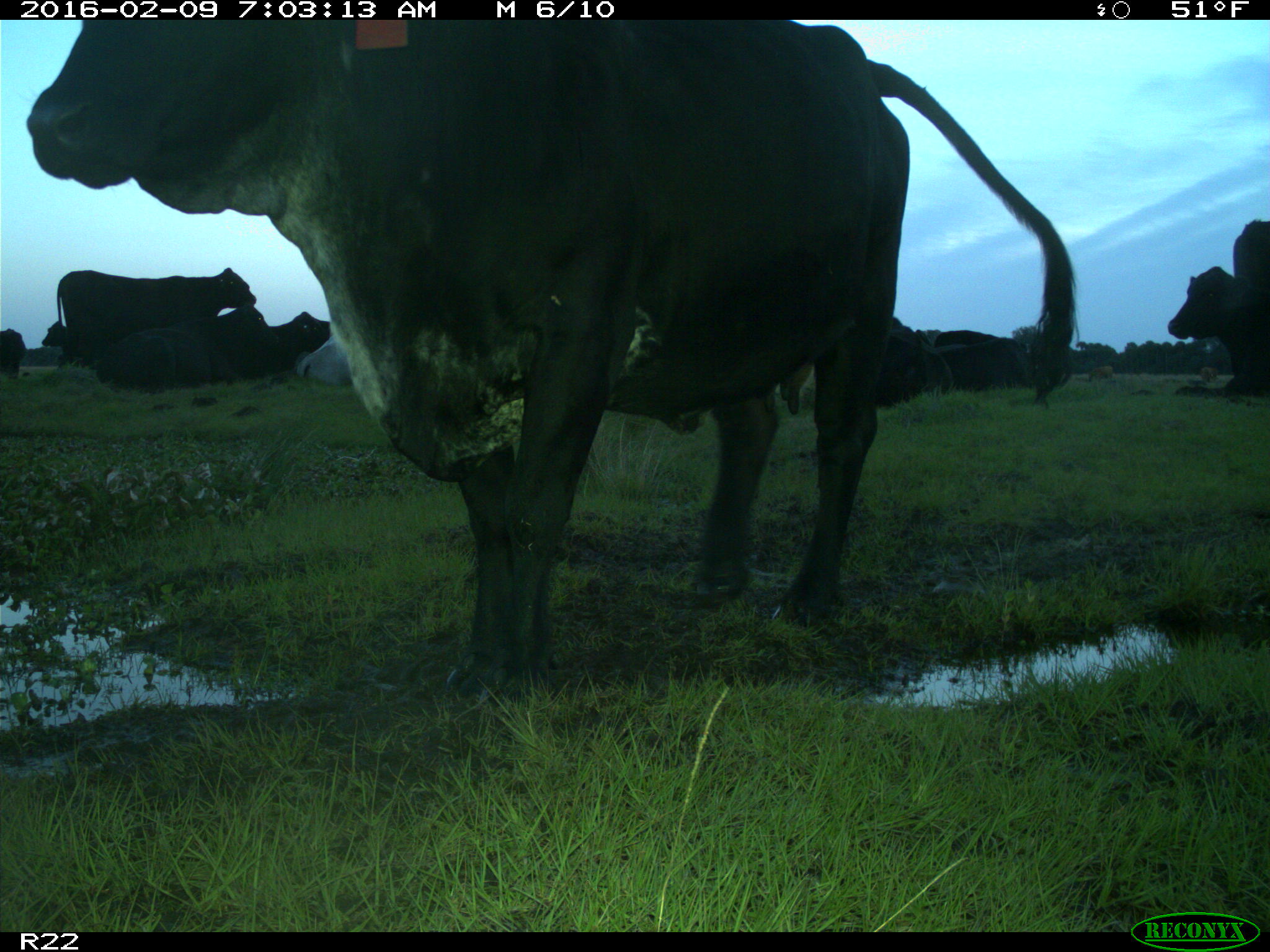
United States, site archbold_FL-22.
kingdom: Animalia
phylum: Chordata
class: Mammalia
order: Artiodactyla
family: Bovidae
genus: Bos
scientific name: Bos taurus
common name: domestic cow